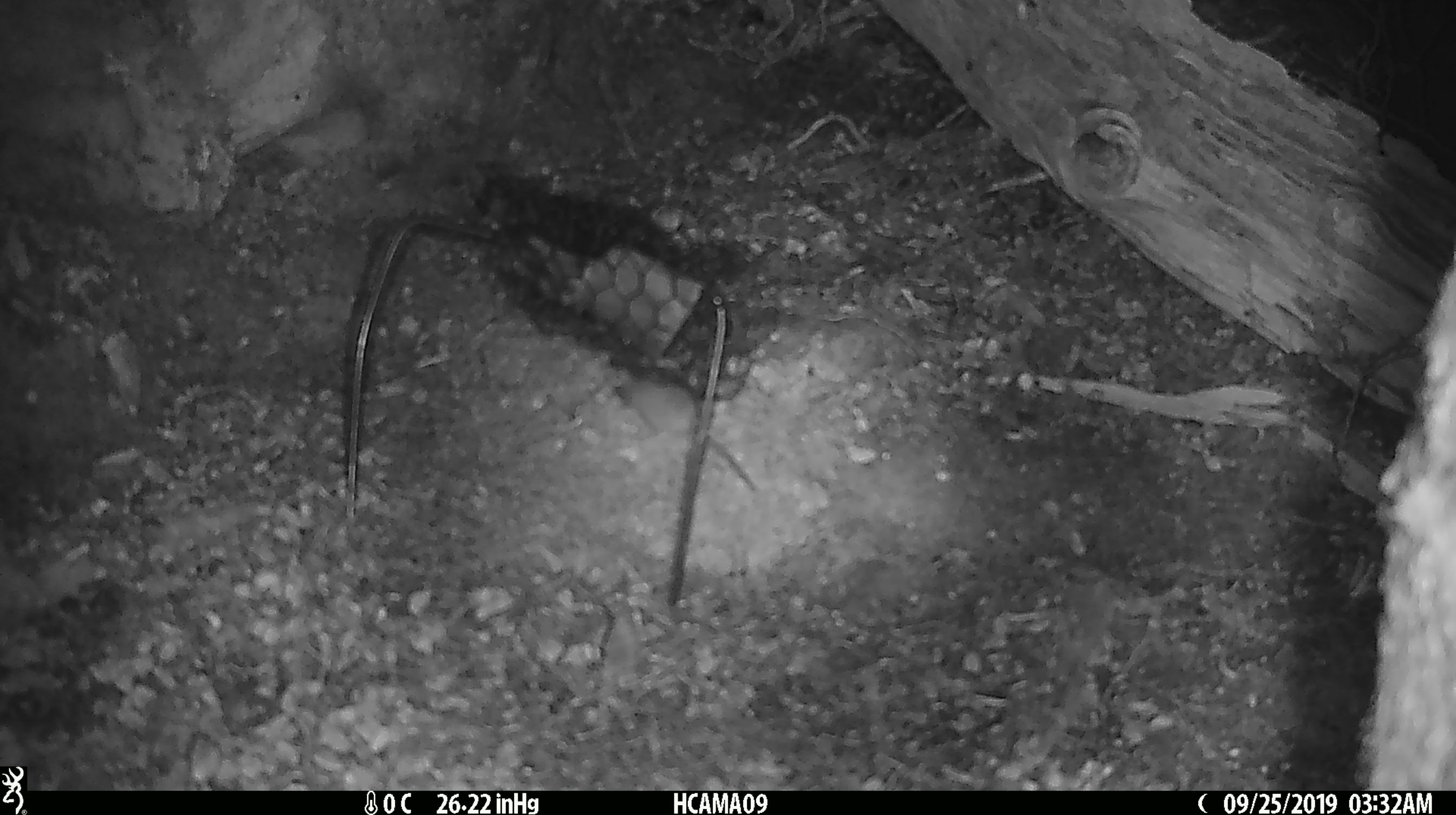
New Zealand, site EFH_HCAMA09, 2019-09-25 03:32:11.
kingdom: Animalia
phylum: Chordata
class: Mammalia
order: Rodentia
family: Muridae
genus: Mus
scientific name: Mus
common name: mouse